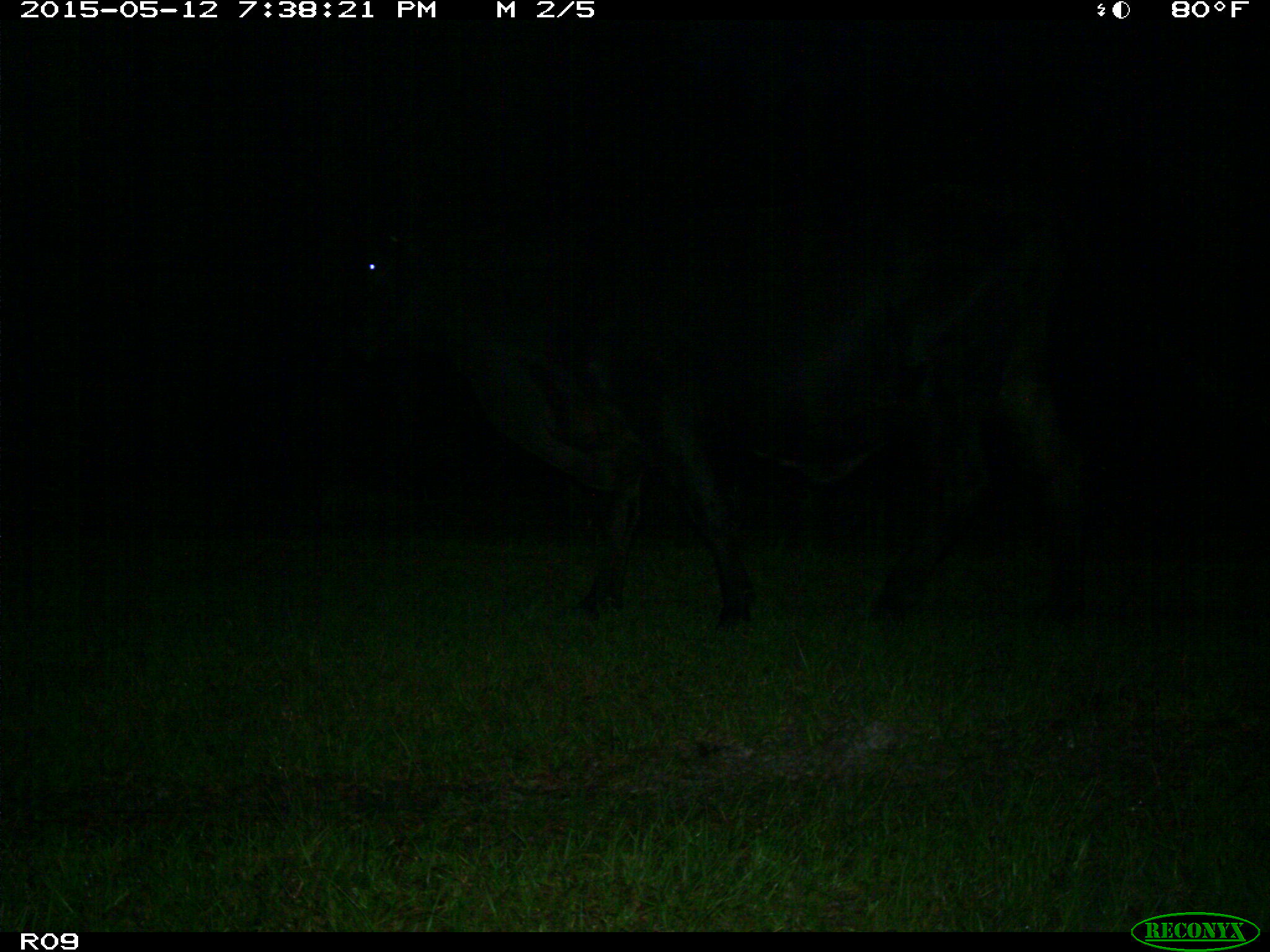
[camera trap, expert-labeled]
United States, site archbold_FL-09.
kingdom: Animalia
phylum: Chordata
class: Mammalia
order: Artiodactyla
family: Bovidae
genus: Bos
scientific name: Bos taurus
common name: domestic cow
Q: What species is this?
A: Bos taurus (domestic cow).